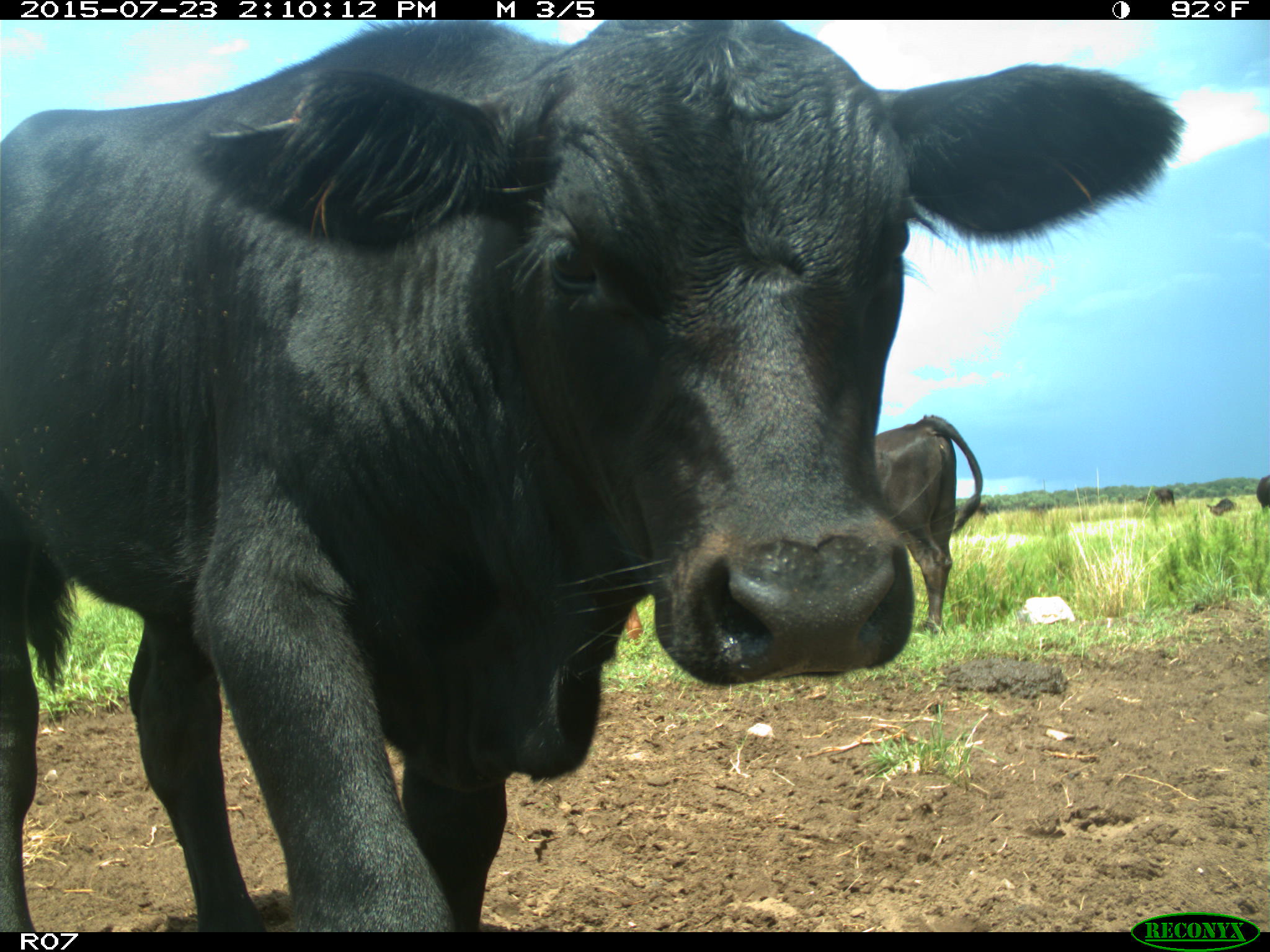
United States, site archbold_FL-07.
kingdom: Animalia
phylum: Chordata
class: Mammalia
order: Artiodactyla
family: Bovidae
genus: Bos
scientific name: Bos taurus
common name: domestic cow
Bos taurus (domestic cow).